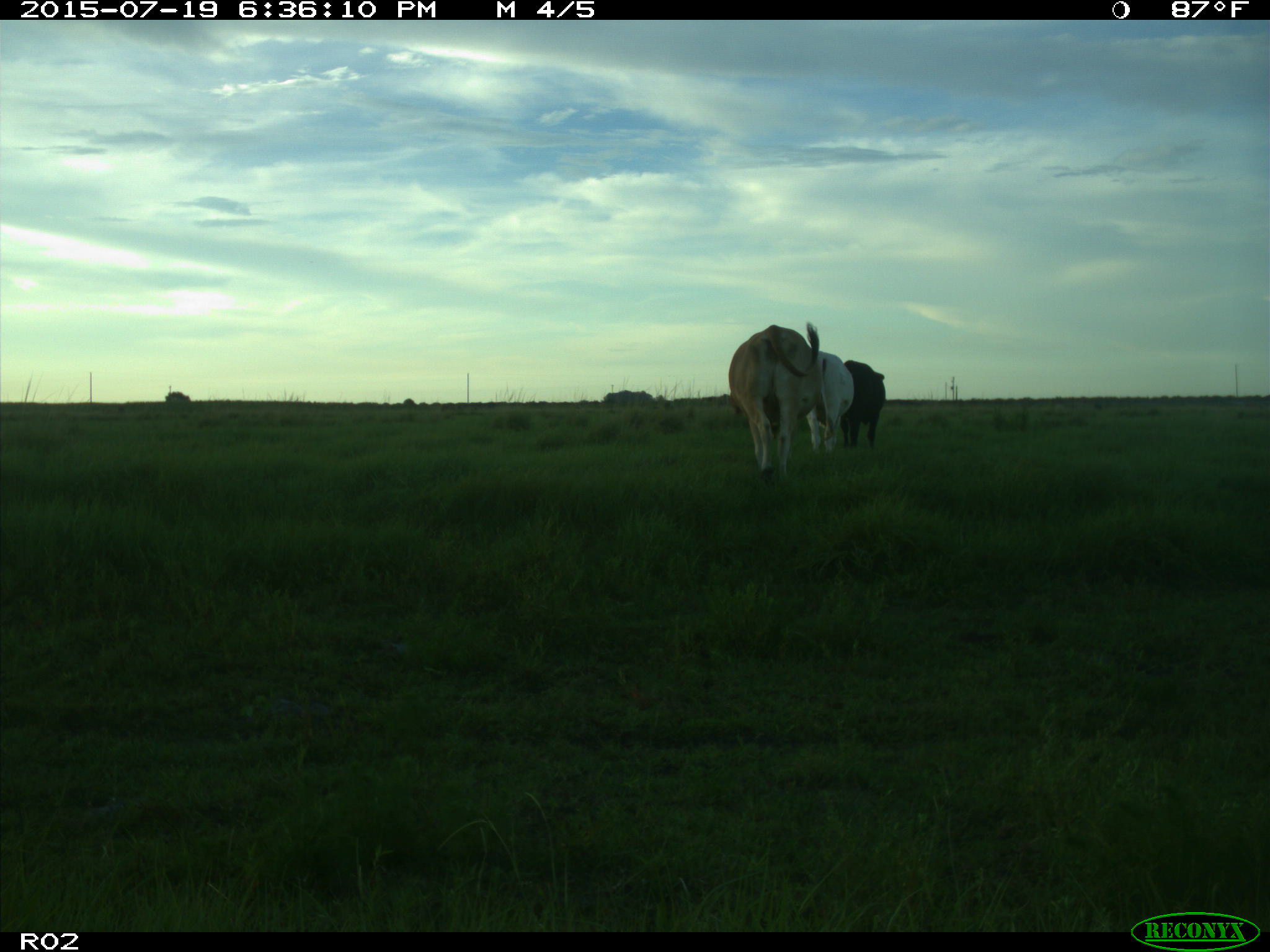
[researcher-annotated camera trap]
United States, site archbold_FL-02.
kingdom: Animalia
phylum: Chordata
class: Mammalia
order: Artiodactyla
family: Bovidae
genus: Bos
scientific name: Bos taurus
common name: domestic cow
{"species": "Bos taurus (domestic cow)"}